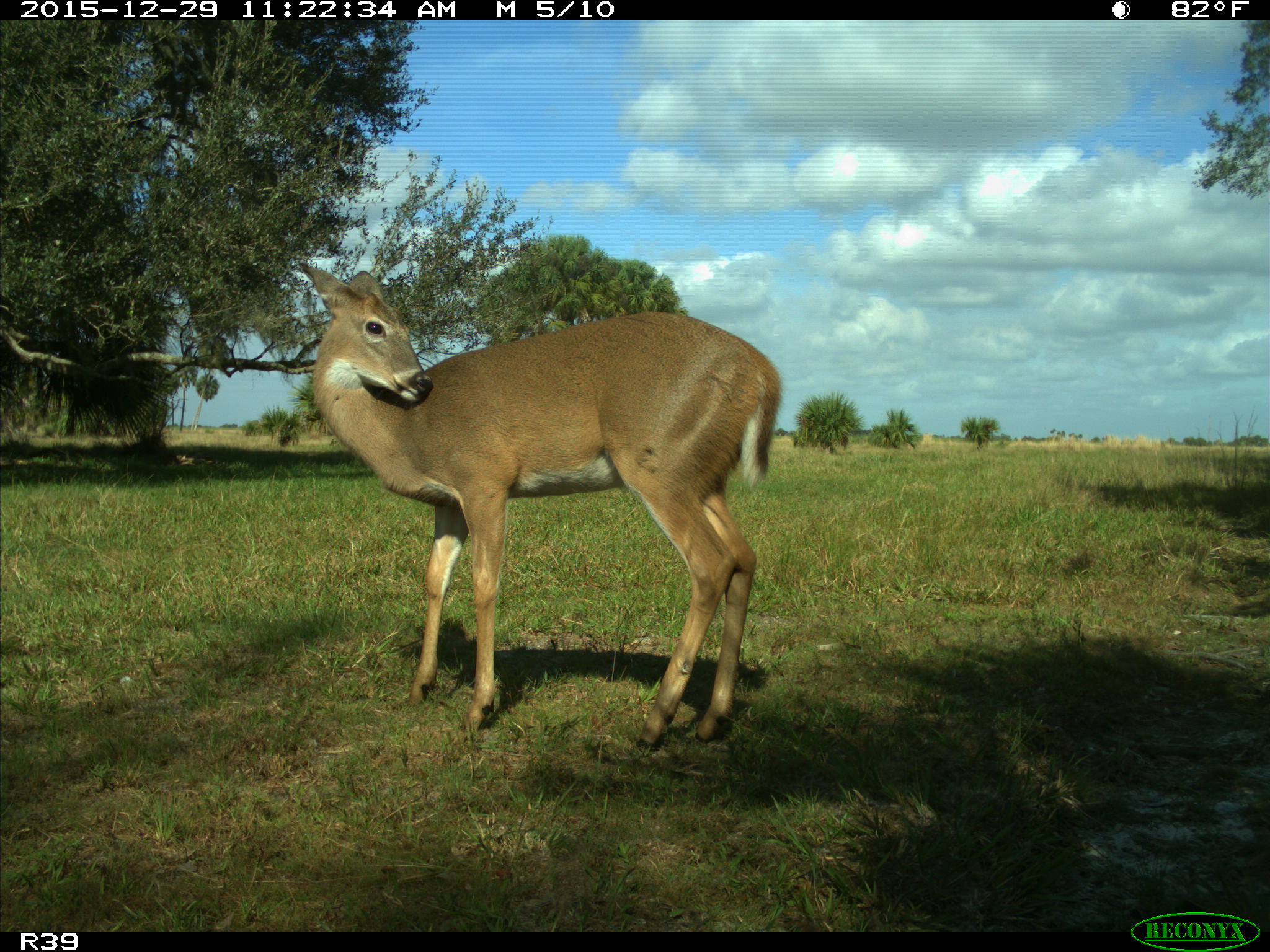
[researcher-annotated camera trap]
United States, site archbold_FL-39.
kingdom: Animalia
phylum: Chordata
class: Mammalia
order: Artiodactyla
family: Cervidae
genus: Odocoileus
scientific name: Odocoileus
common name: deer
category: unidentified deer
Unidentified deer (deer) (Odocoileus).